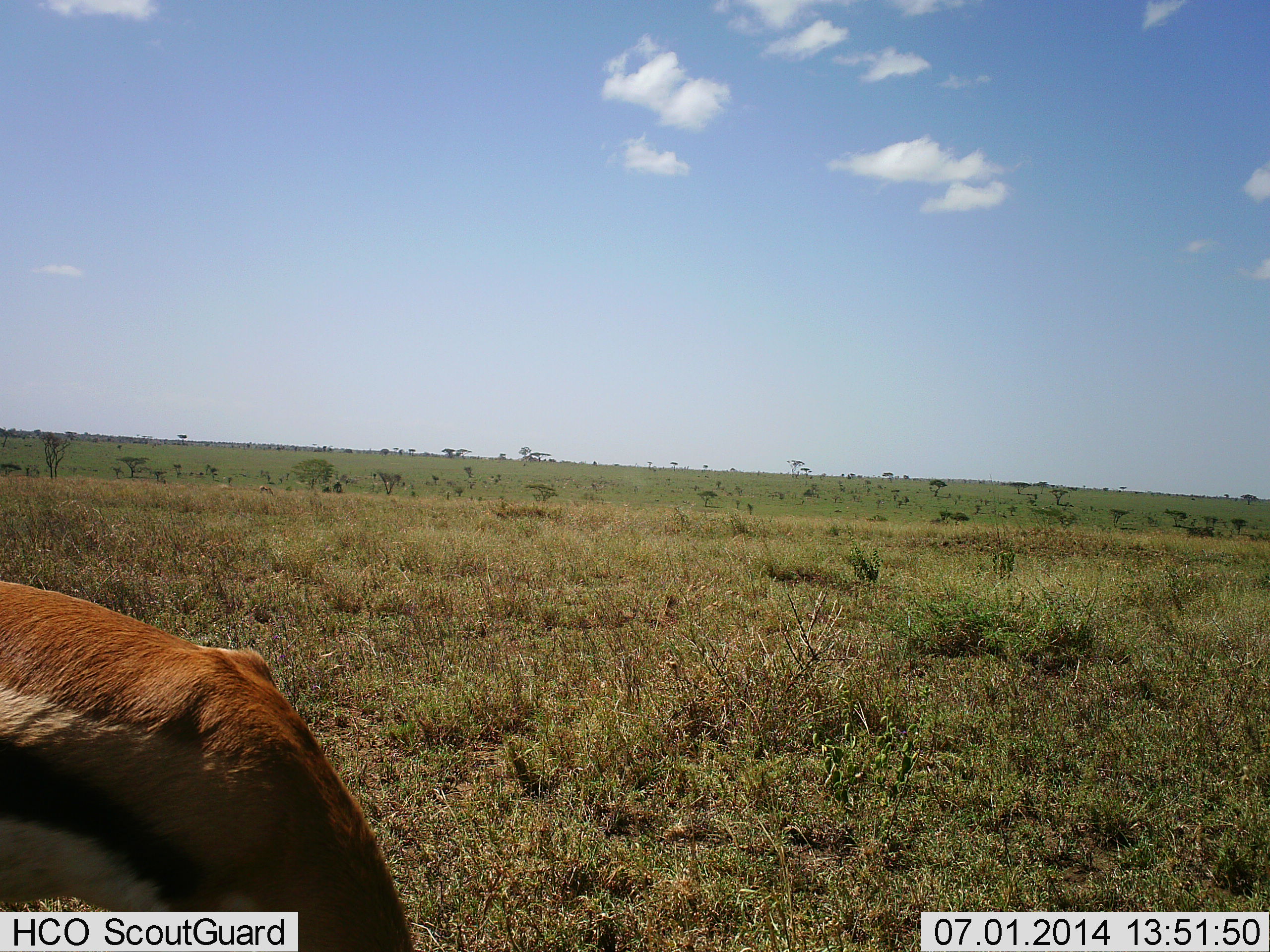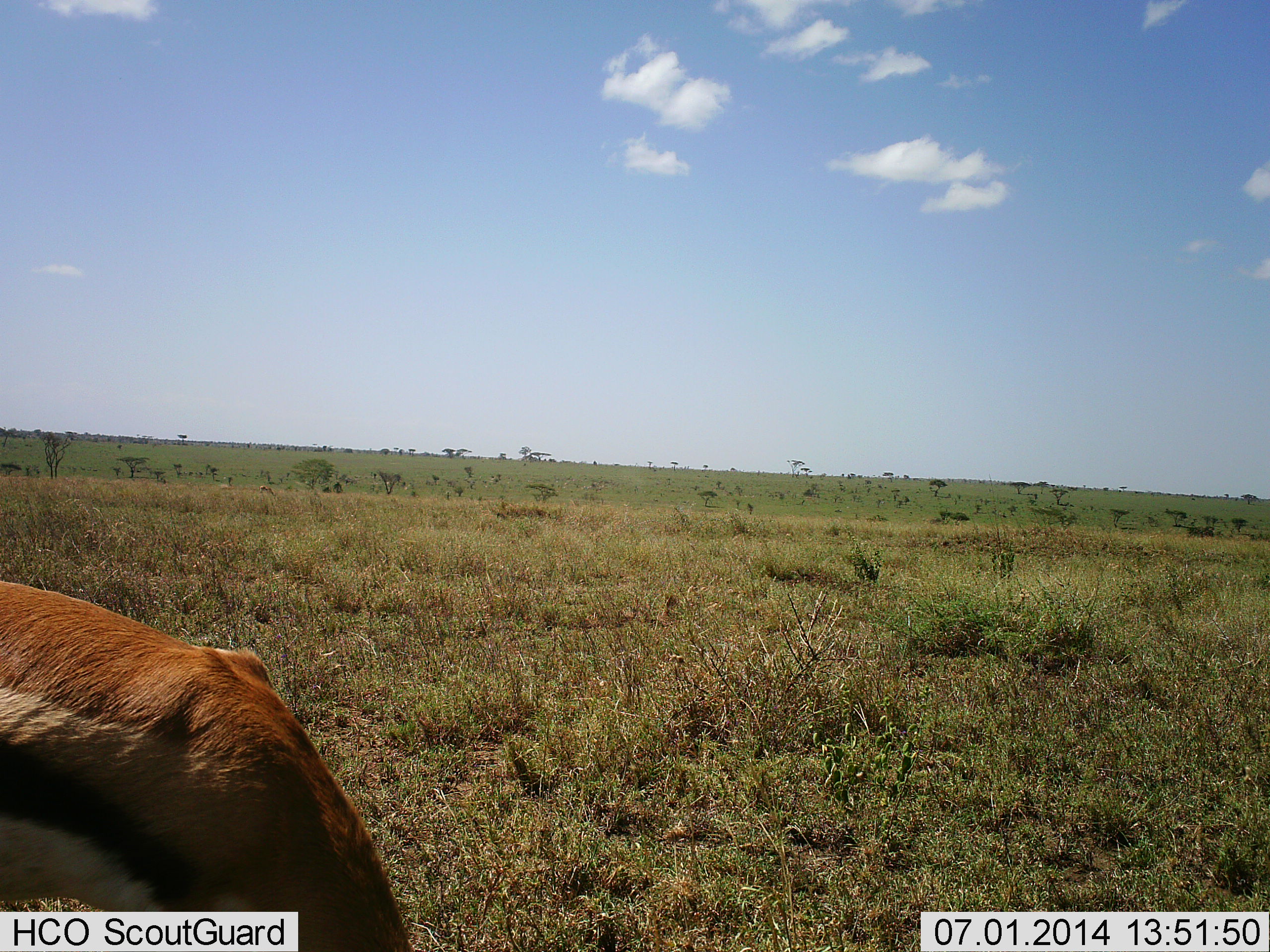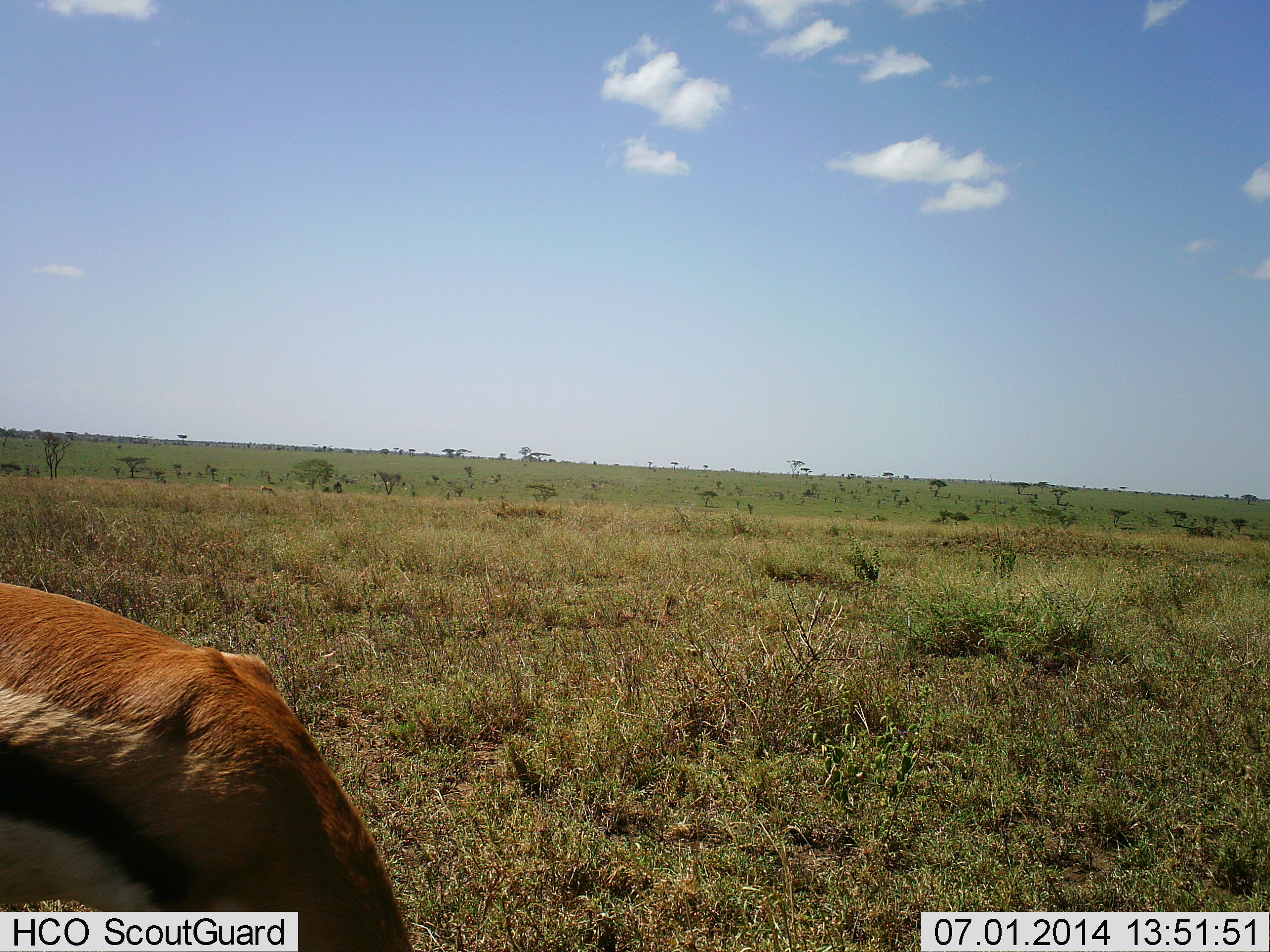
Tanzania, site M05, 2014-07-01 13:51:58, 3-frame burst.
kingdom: Animalia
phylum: Chordata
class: Mammalia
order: Artiodactyla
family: Bovidae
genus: Eudorcas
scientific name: Eudorcas thomsonii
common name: thomson's gazelle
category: gazellethomsons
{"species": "gazellethomsons (thomson's gazelle) (Eudorcas thomsonii)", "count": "1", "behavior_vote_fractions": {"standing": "20%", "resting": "0%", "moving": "0%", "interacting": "0%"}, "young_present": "0%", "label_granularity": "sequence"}